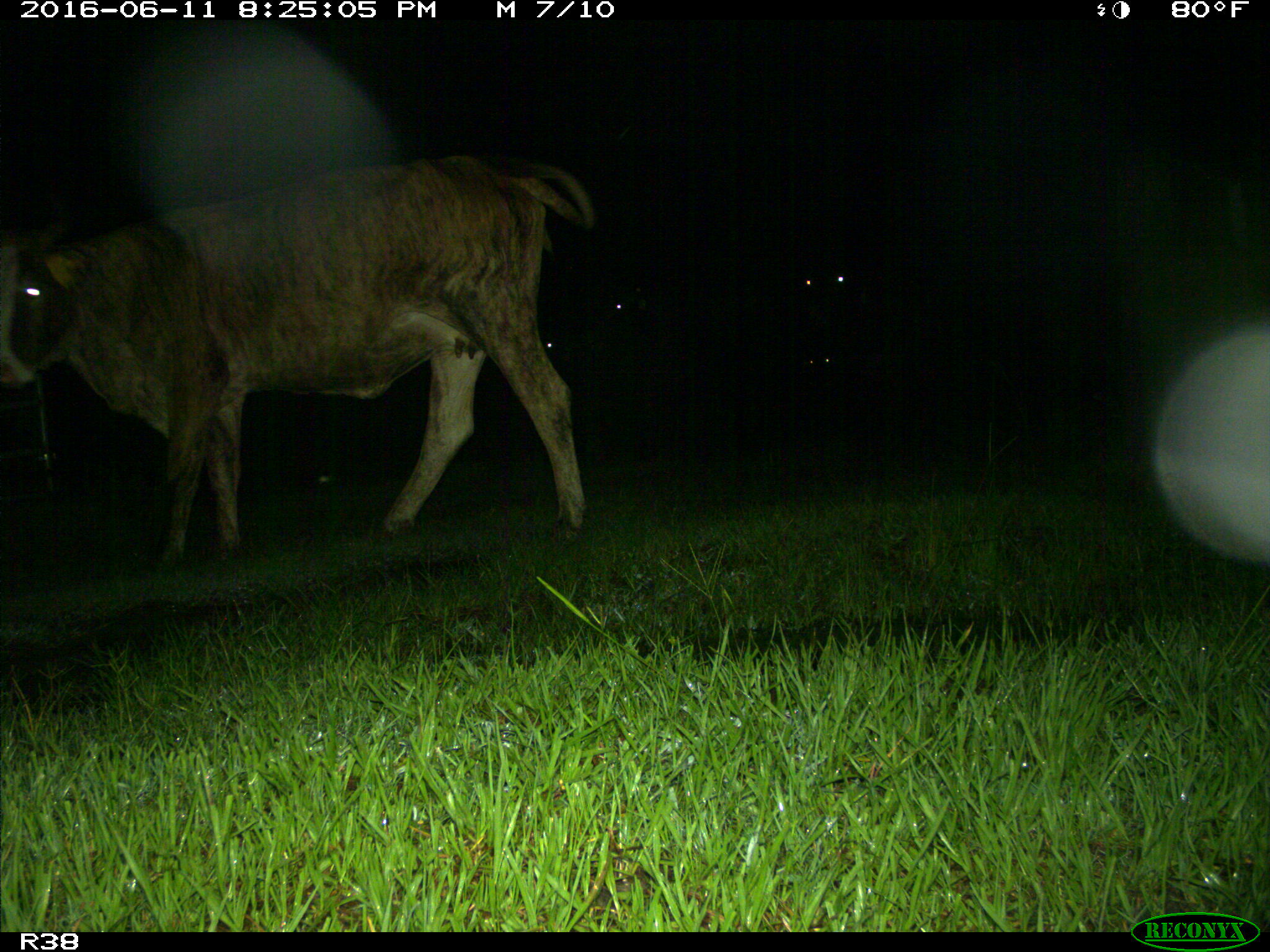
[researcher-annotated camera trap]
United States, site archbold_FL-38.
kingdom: Animalia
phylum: Chordata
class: Mammalia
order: Artiodactyla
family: Bovidae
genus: Bos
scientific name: Bos taurus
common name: domestic cow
Bos taurus (domestic cow).